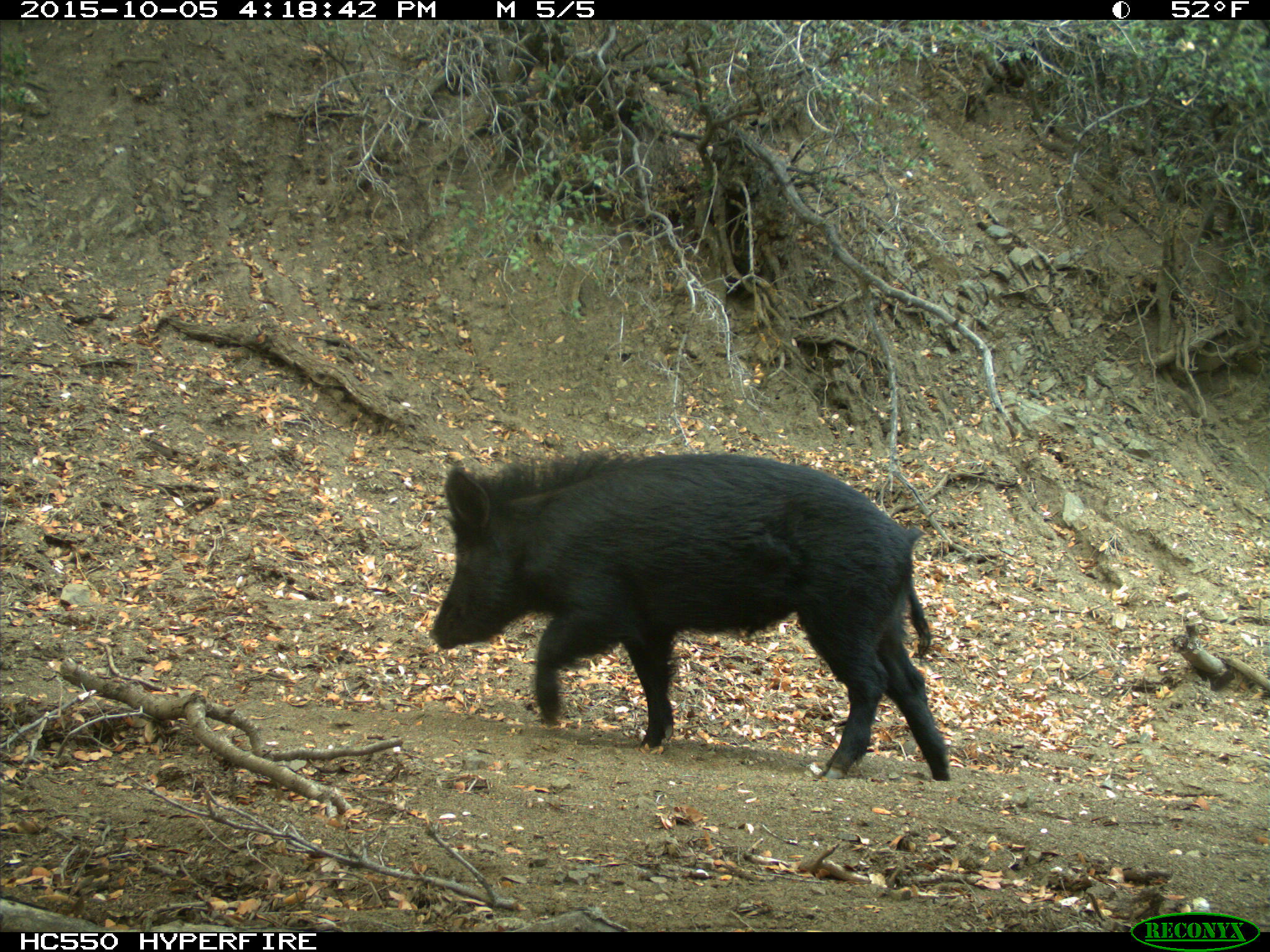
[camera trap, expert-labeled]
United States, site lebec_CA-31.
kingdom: Animalia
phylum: Chordata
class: Mammalia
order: Artiodactyla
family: Suidae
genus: Sus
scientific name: Sus scrofa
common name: wild boar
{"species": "Sus scrofa (wild boar)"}